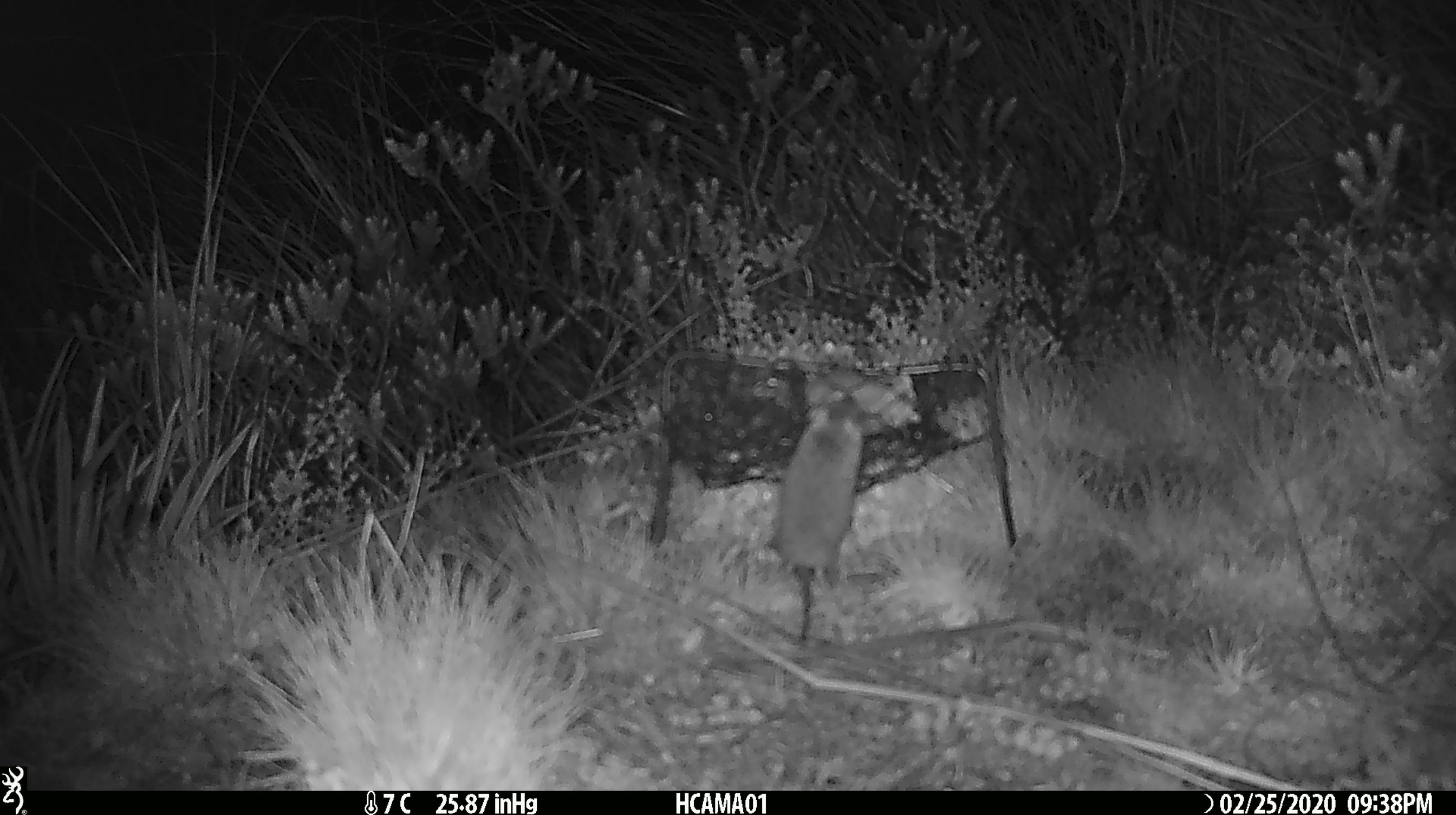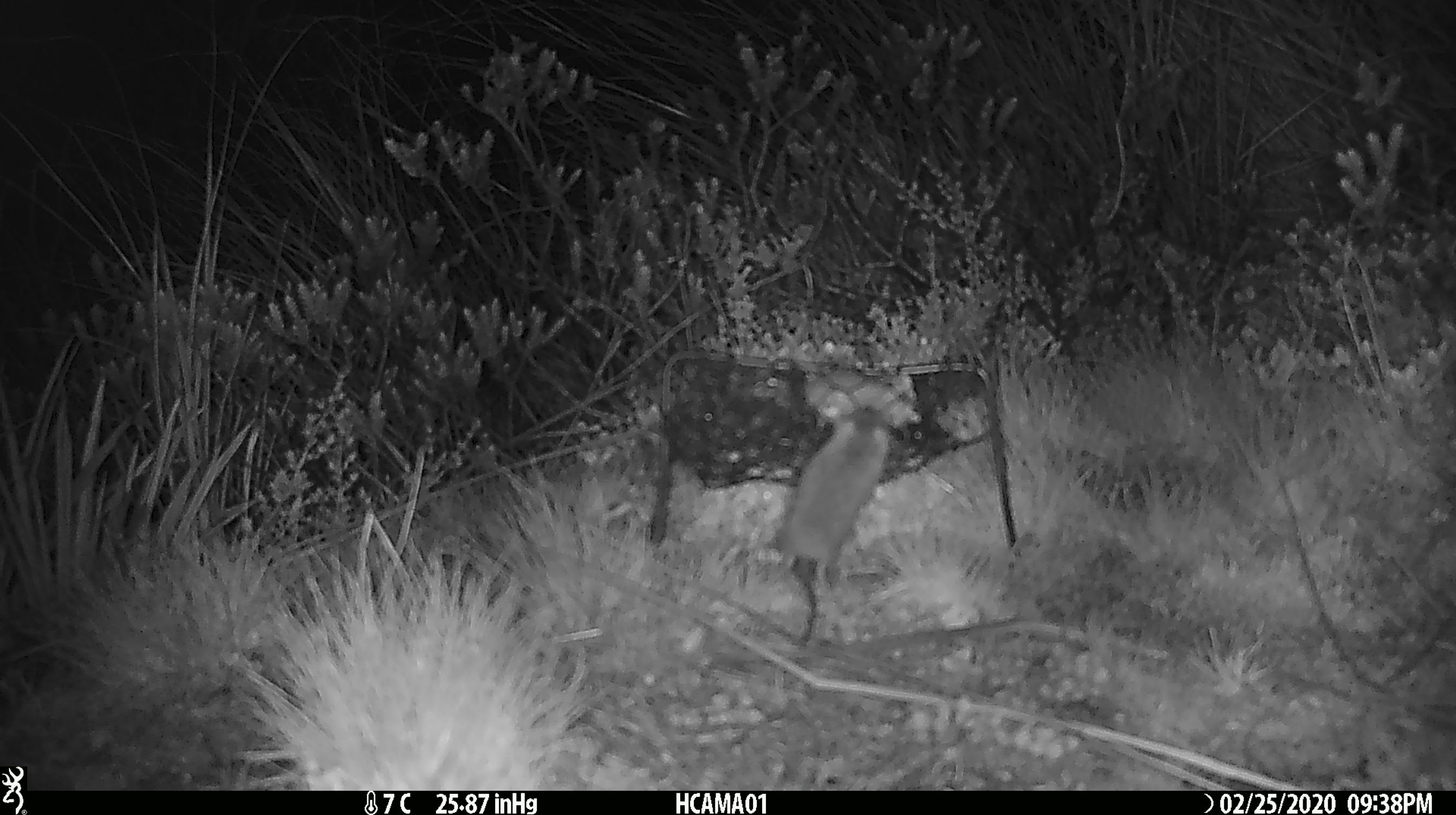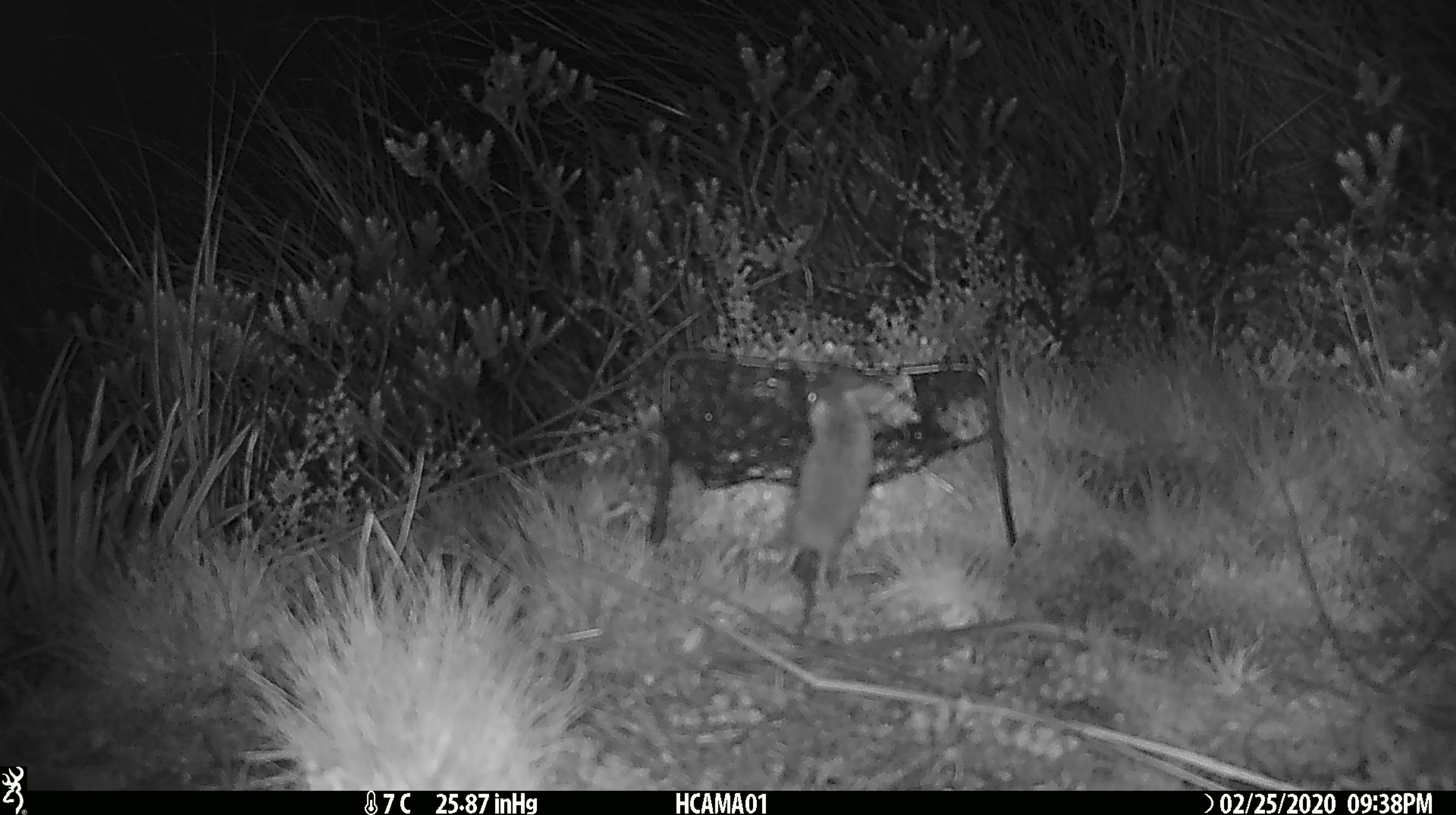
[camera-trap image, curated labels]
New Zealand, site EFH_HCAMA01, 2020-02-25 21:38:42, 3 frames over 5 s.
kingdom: Animalia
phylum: Chordata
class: Mammalia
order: Rodentia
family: Muridae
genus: Mus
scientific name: Mus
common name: mouse